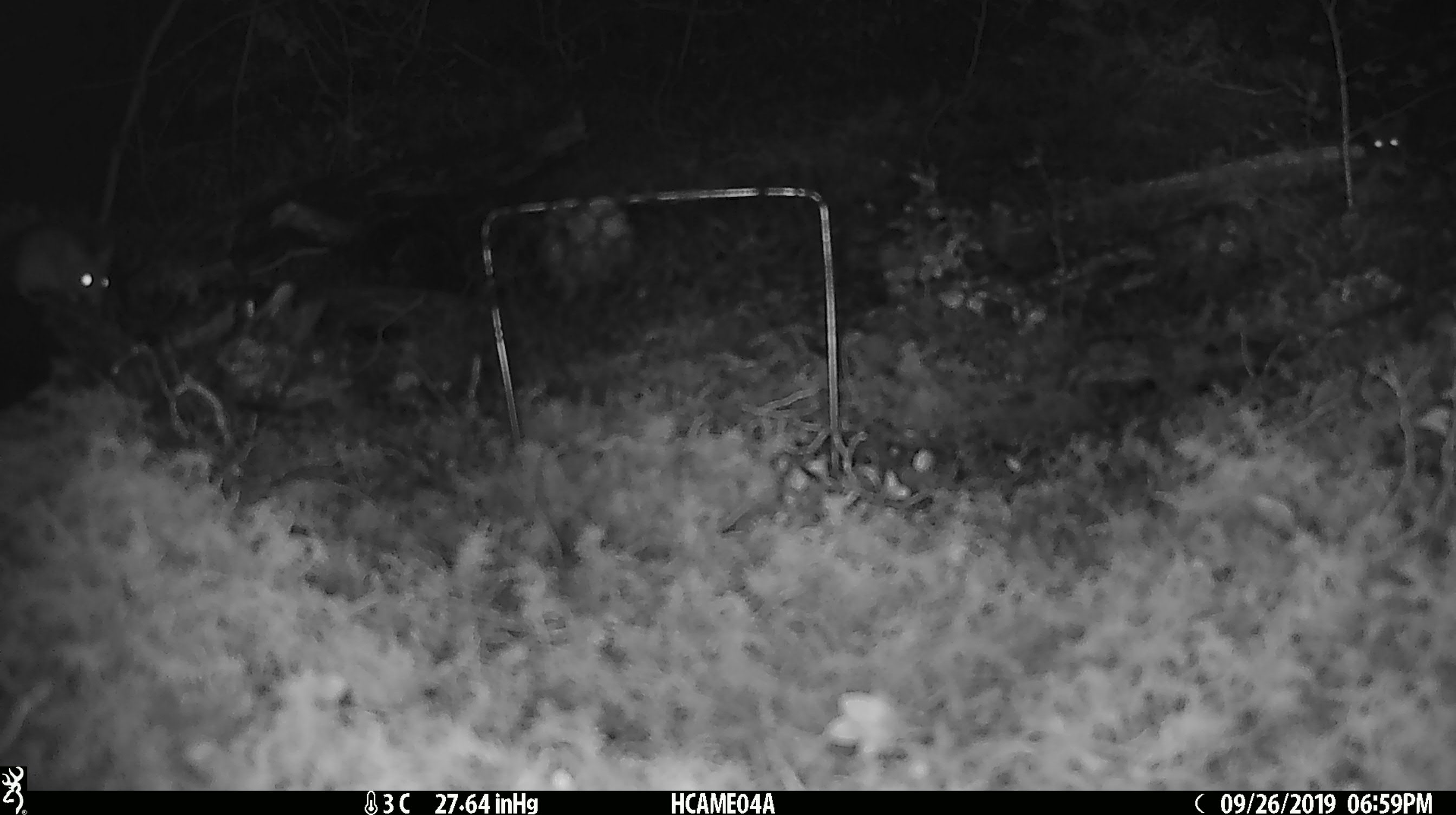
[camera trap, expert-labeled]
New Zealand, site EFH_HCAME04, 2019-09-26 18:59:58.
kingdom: Animalia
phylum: Chordata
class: Mammalia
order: Rodentia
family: Muridae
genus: Mus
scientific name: Mus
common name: mouse